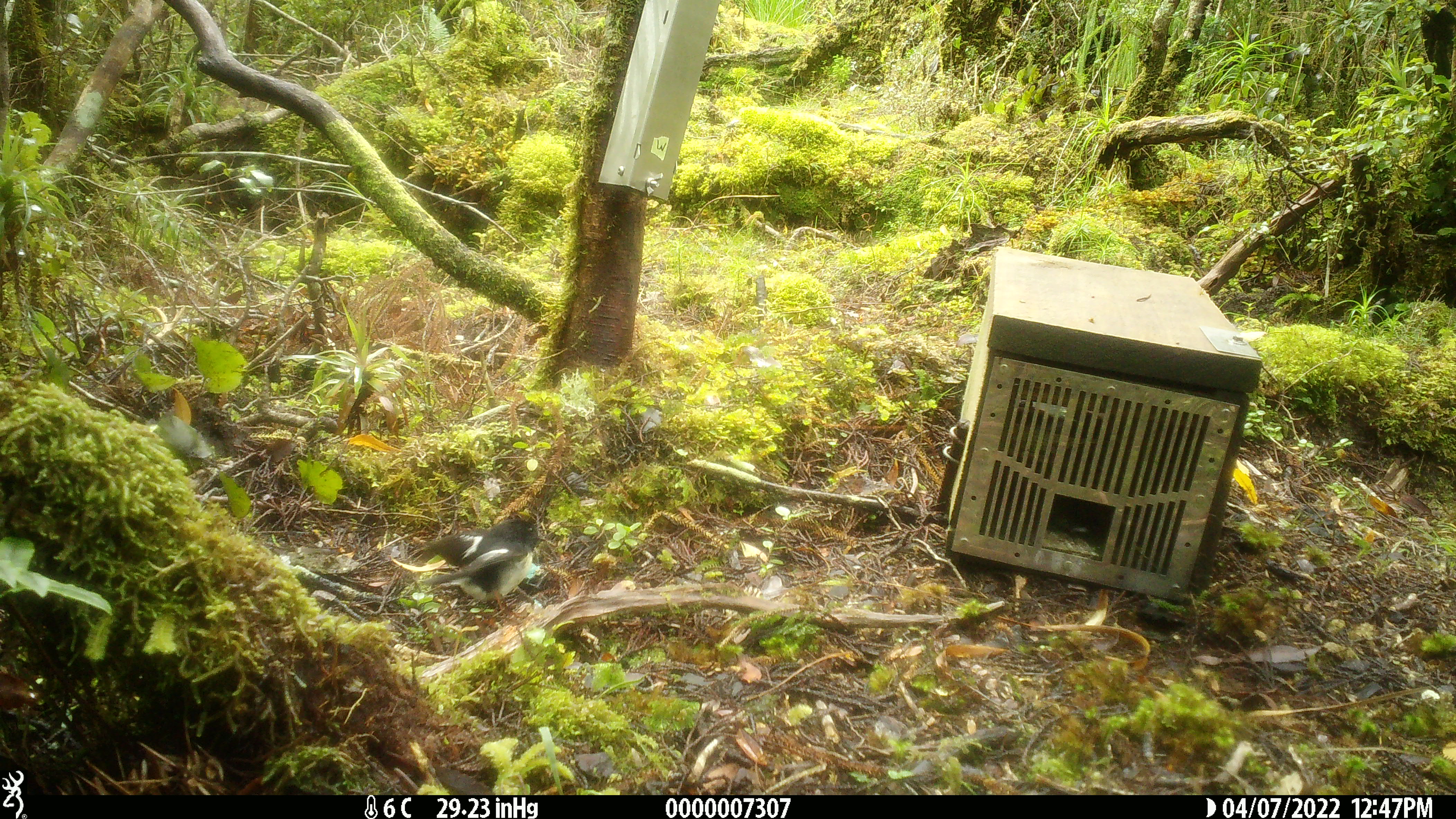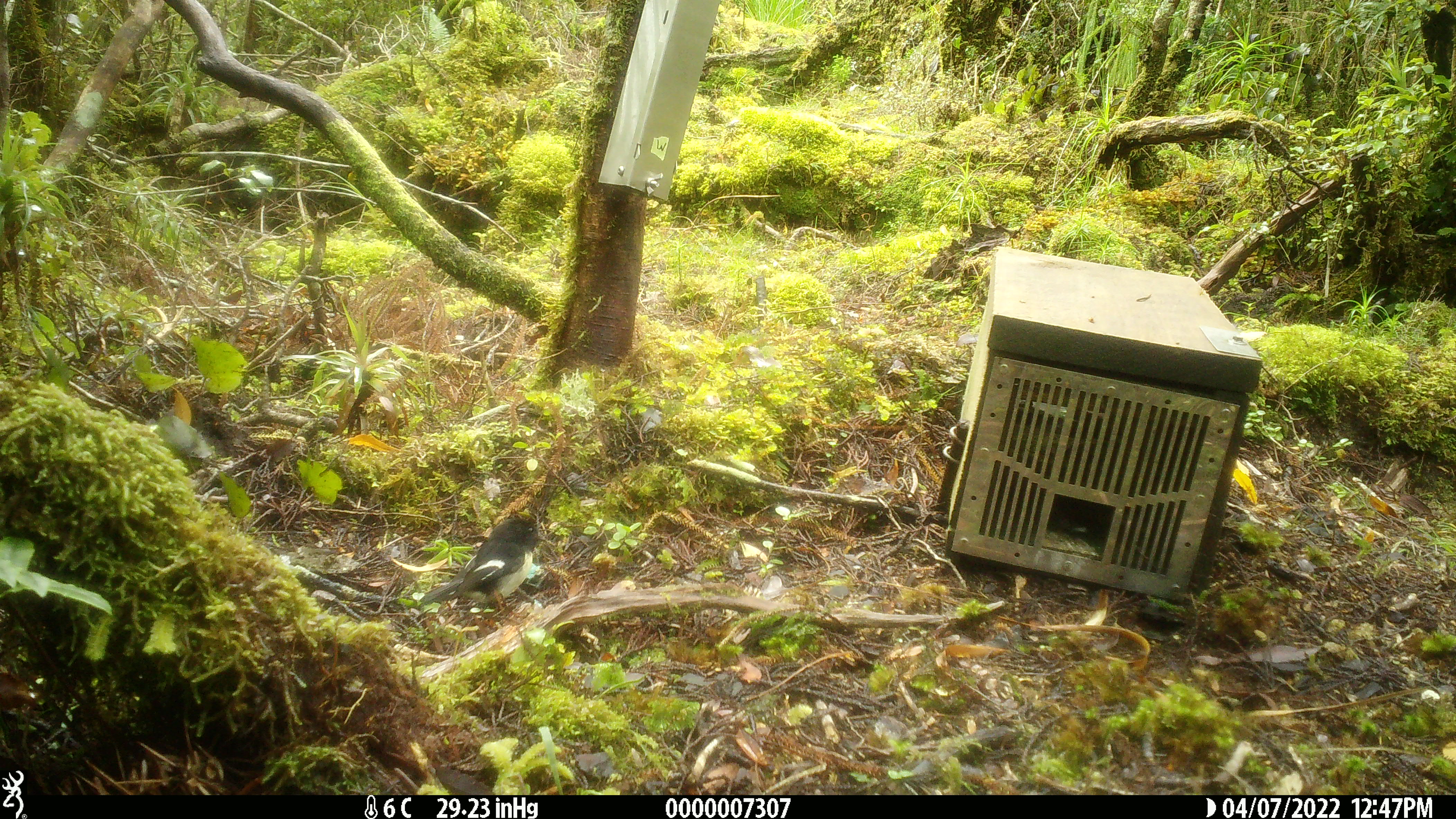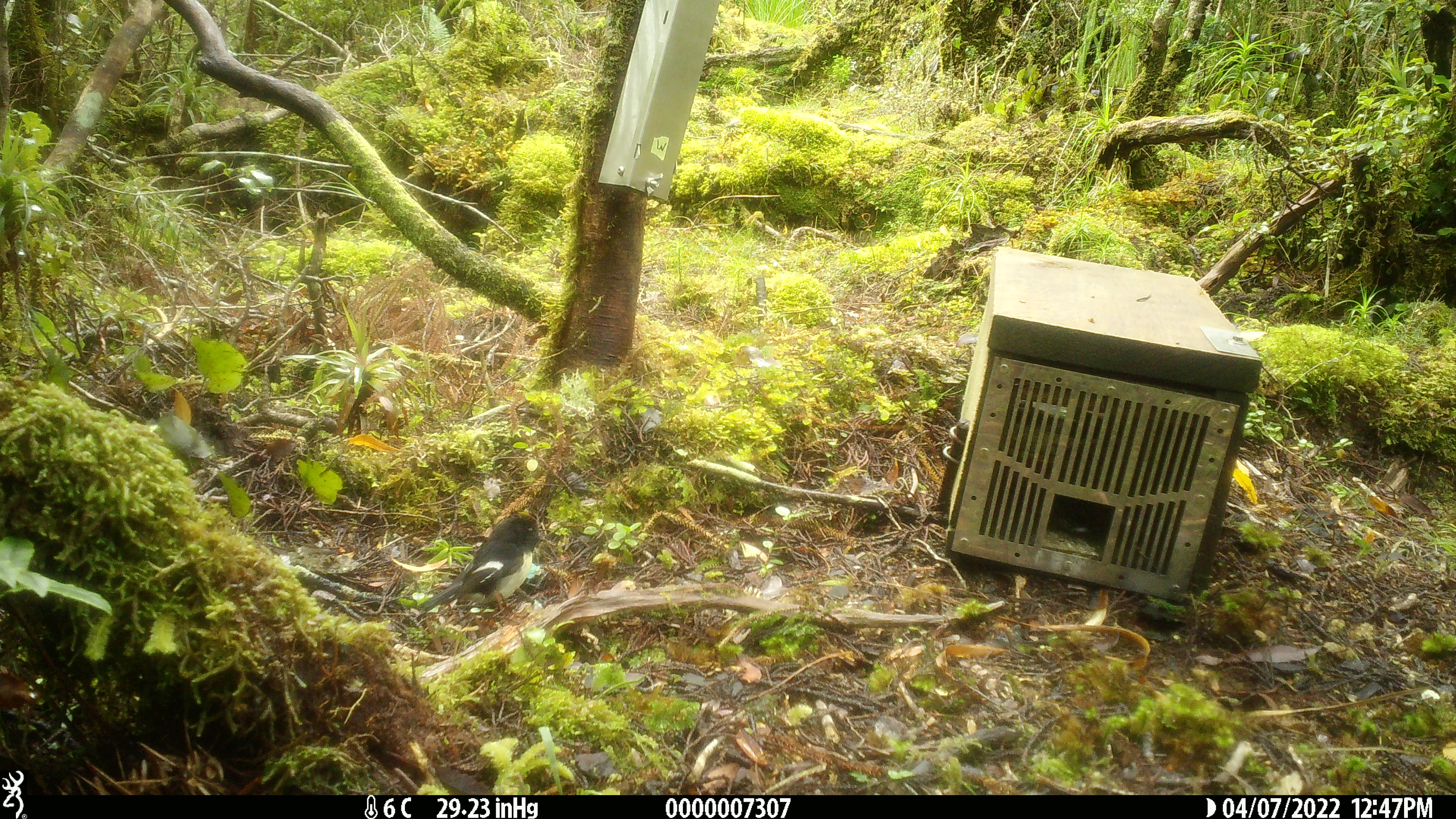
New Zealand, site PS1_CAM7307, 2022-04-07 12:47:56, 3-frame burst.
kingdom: Animalia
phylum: Chordata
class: Aves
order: Passeriformes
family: Petroicidae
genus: Petroica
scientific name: Petroica macrocephala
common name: tomtit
Tomtit (Petroica macrocephala).